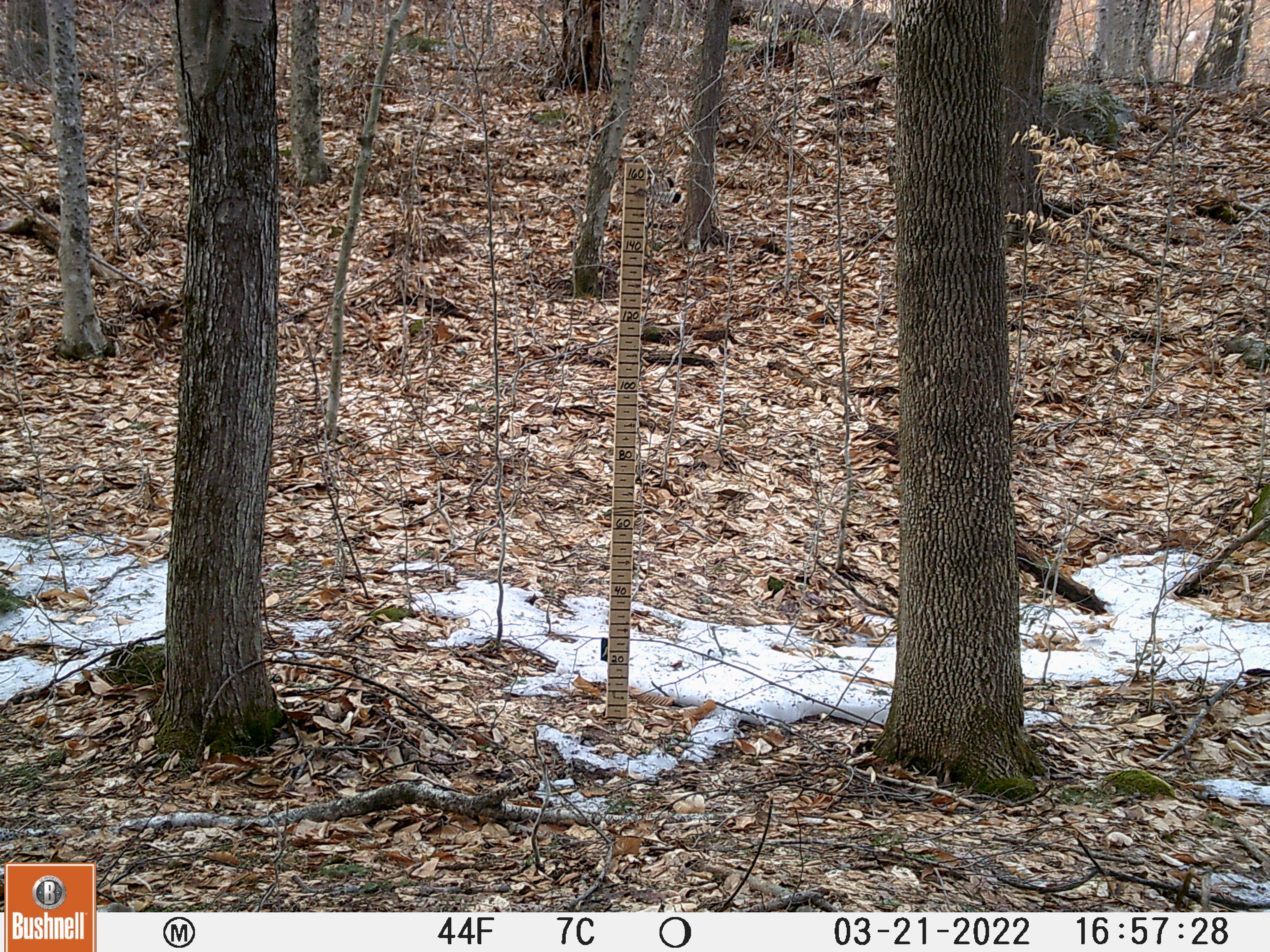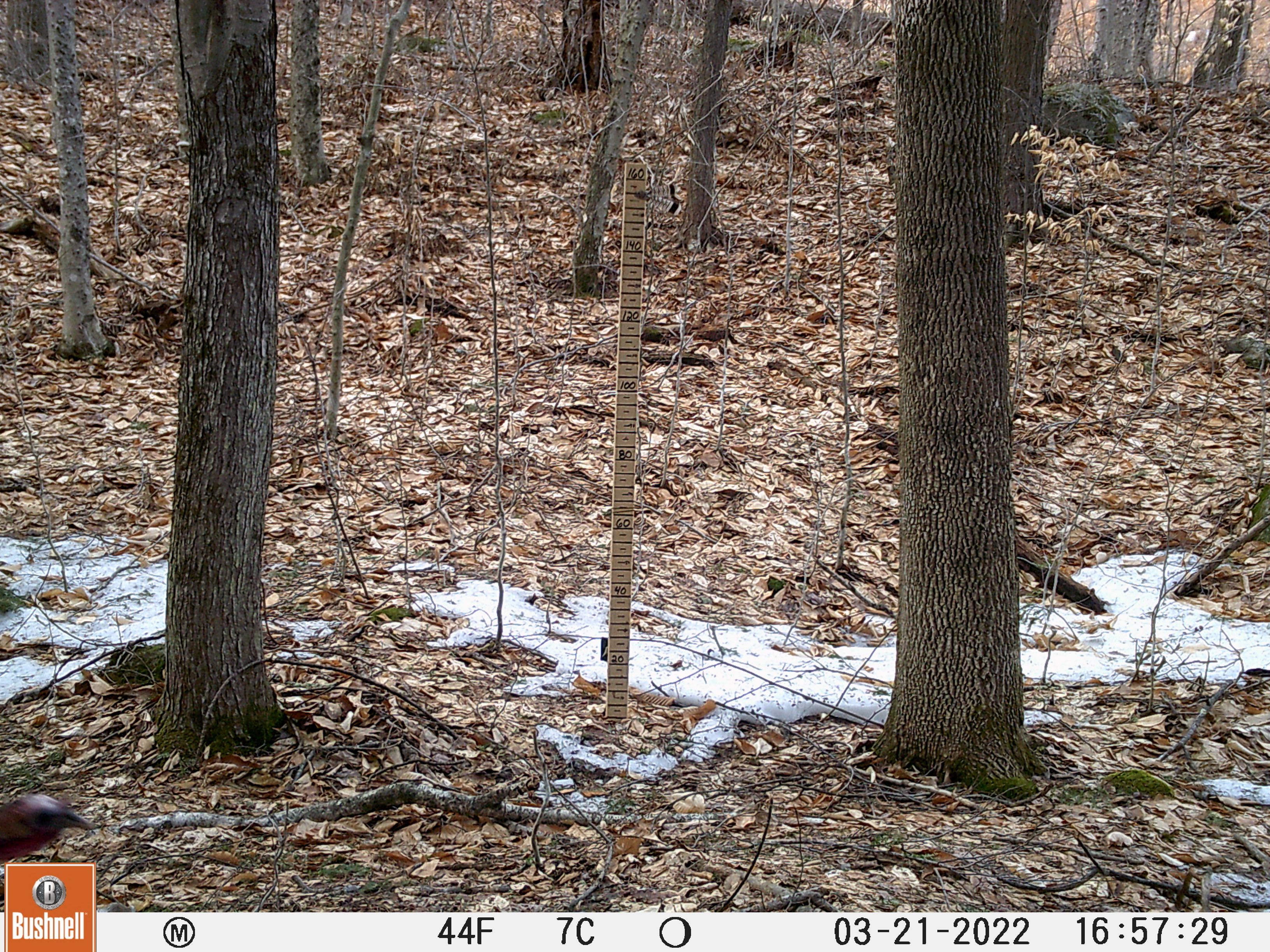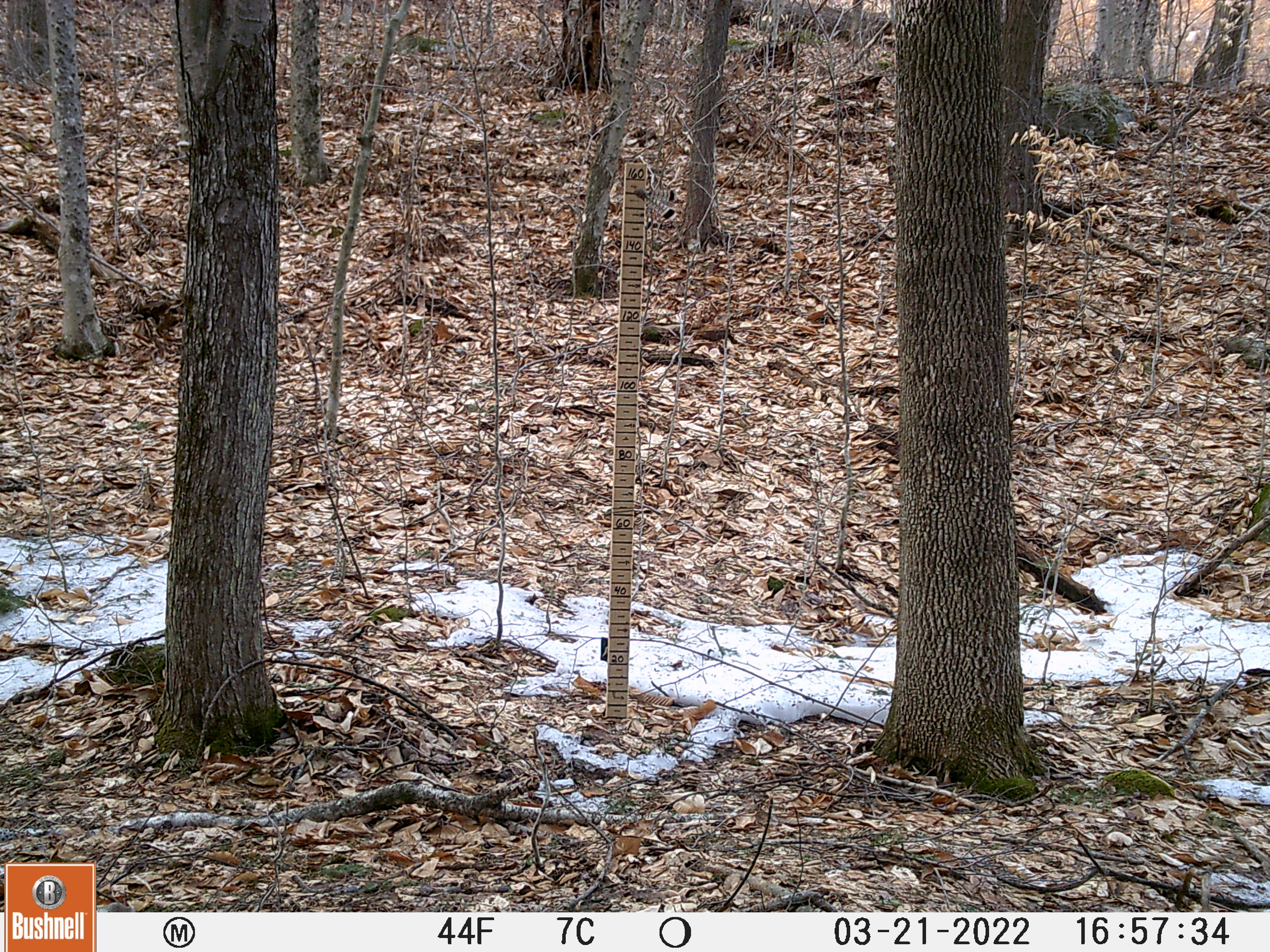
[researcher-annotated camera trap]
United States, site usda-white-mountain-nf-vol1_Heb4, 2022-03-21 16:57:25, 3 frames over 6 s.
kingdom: Animalia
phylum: Chordata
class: Aves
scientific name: Aves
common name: bird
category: bird sp.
Bird sp. (bird) (Aves).